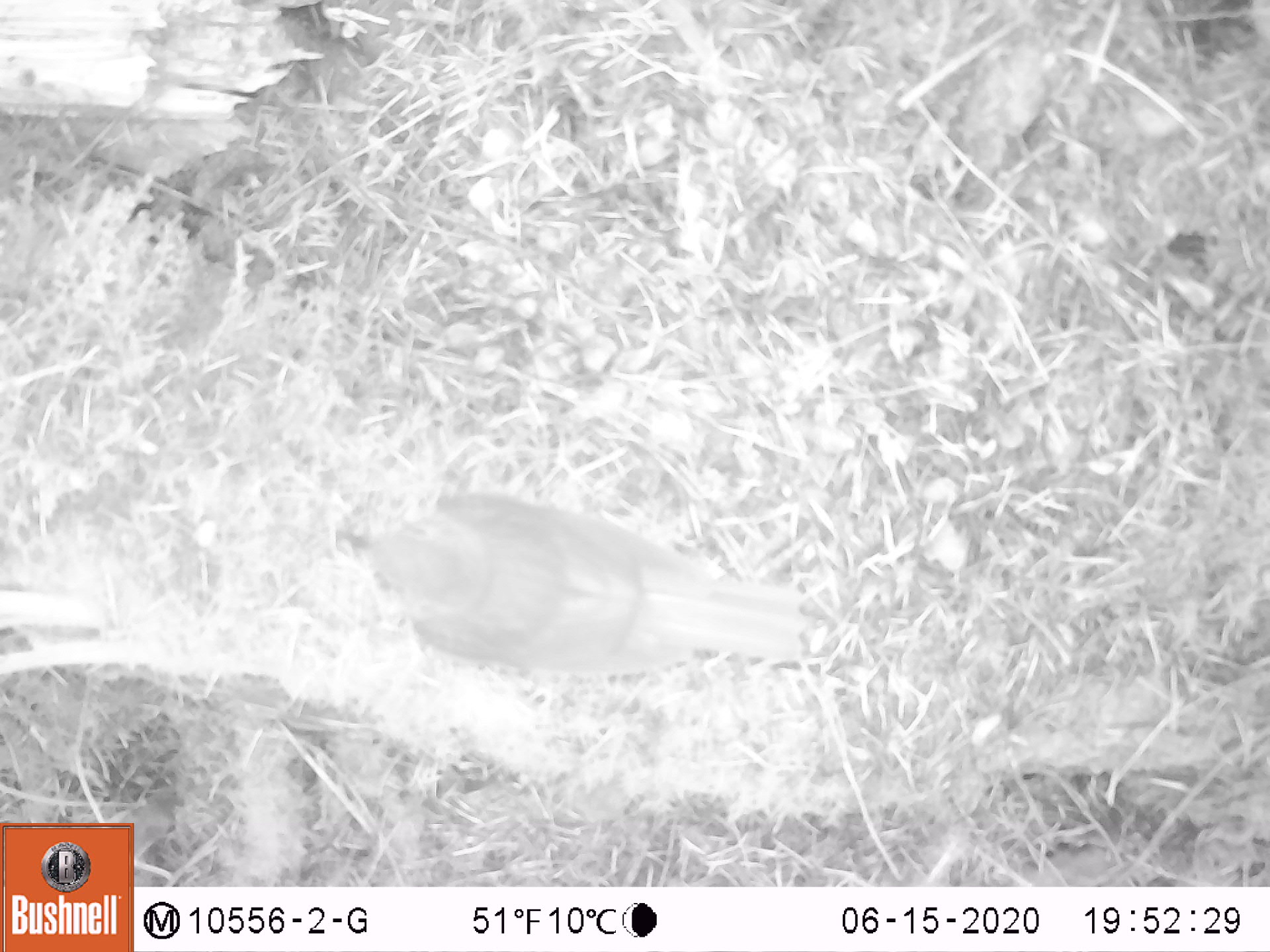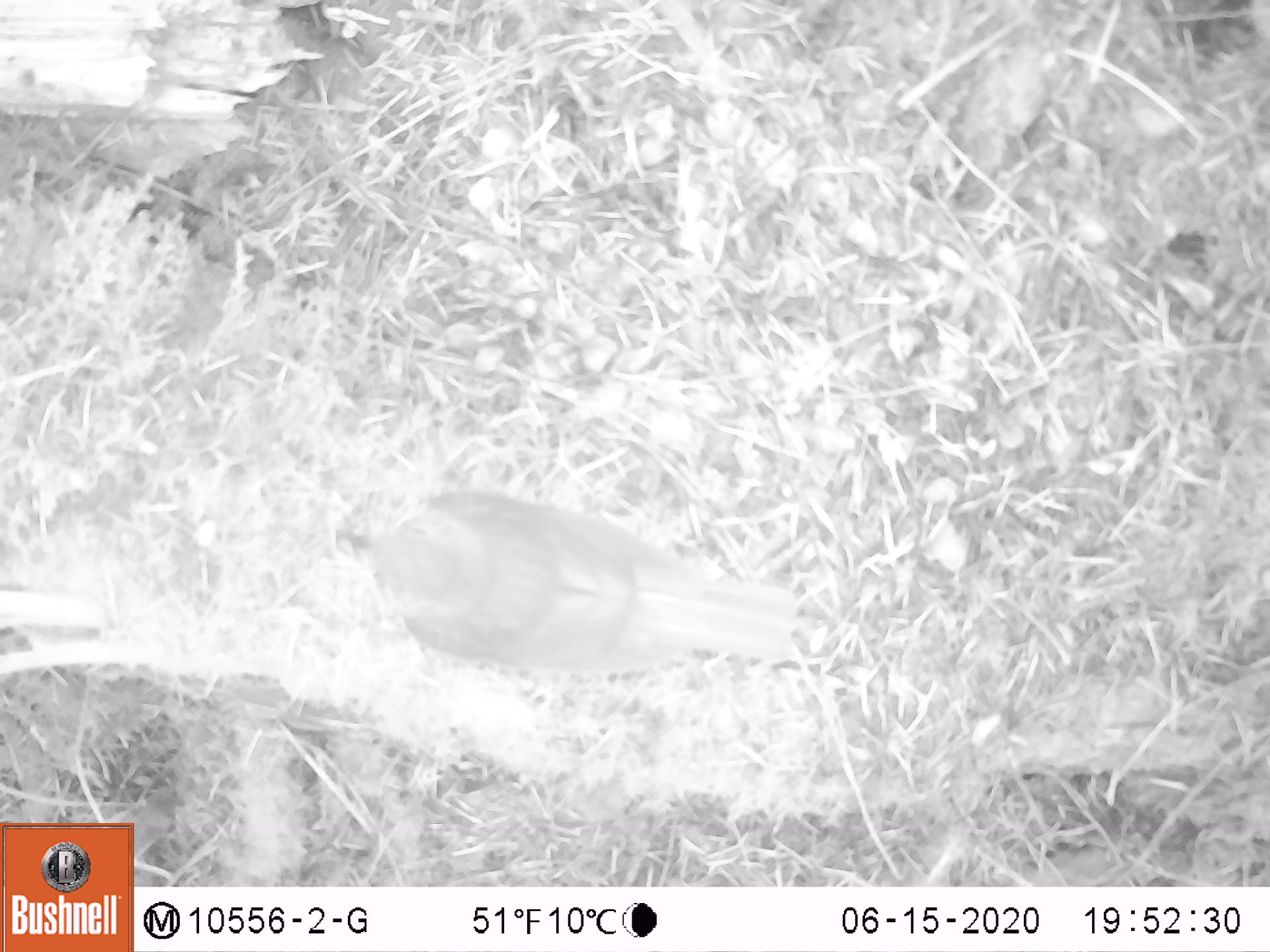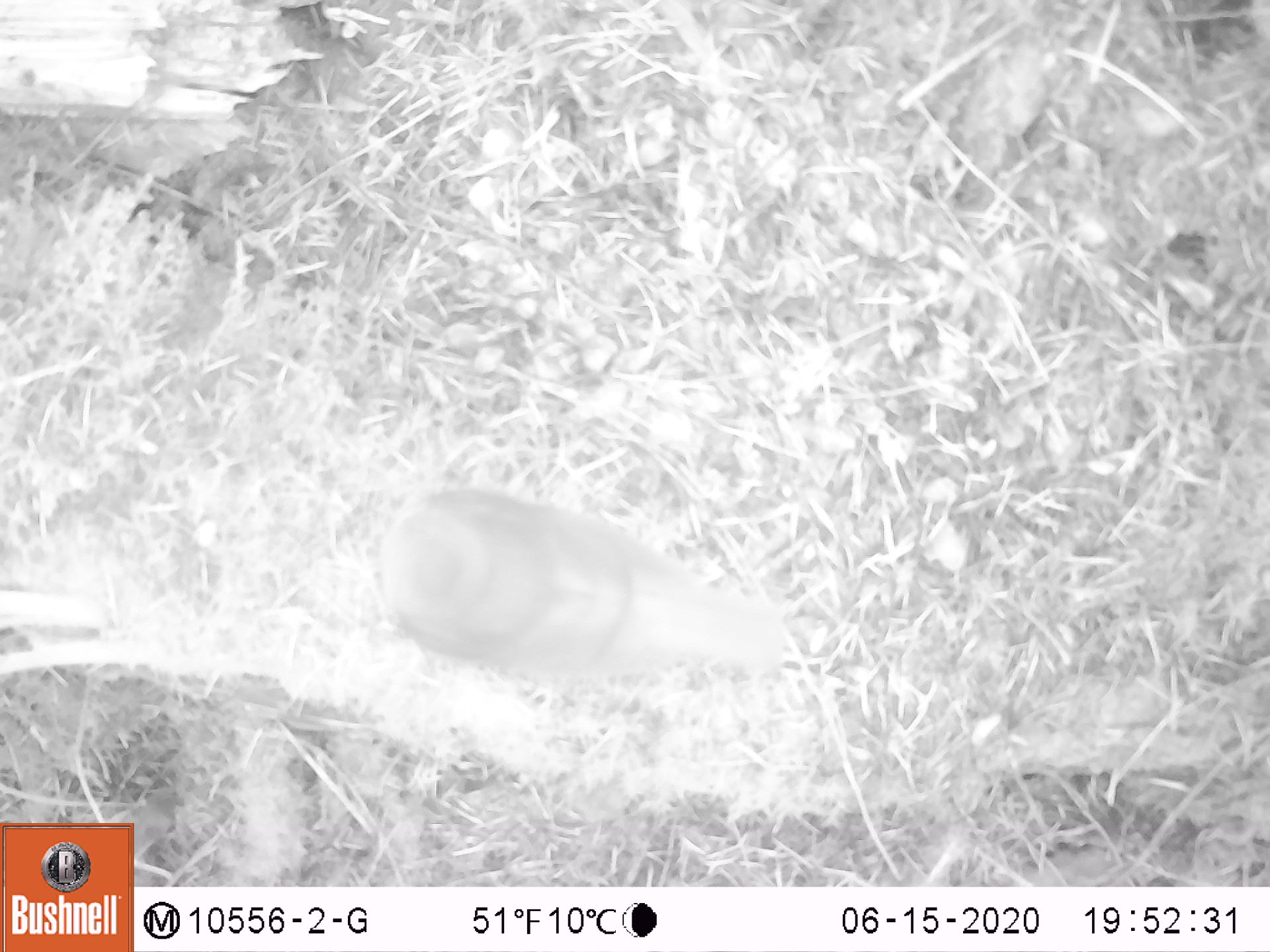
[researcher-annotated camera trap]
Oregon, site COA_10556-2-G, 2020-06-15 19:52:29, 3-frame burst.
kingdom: Animalia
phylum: Chordata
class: Aves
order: Passeriformes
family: Turdidae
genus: Catharus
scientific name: Catharus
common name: brown thrushes and nightingale-thrushes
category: catharus species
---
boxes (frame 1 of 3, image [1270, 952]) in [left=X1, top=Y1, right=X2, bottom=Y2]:
catharus species: [left=346, top=492, right=808, bottom=673]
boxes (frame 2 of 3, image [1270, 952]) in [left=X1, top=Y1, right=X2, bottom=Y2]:
catharus species: [left=343, top=496, right=805, bottom=673]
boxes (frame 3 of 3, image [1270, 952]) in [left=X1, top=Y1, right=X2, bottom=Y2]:
catharus species: [left=373, top=491, right=793, bottom=690]